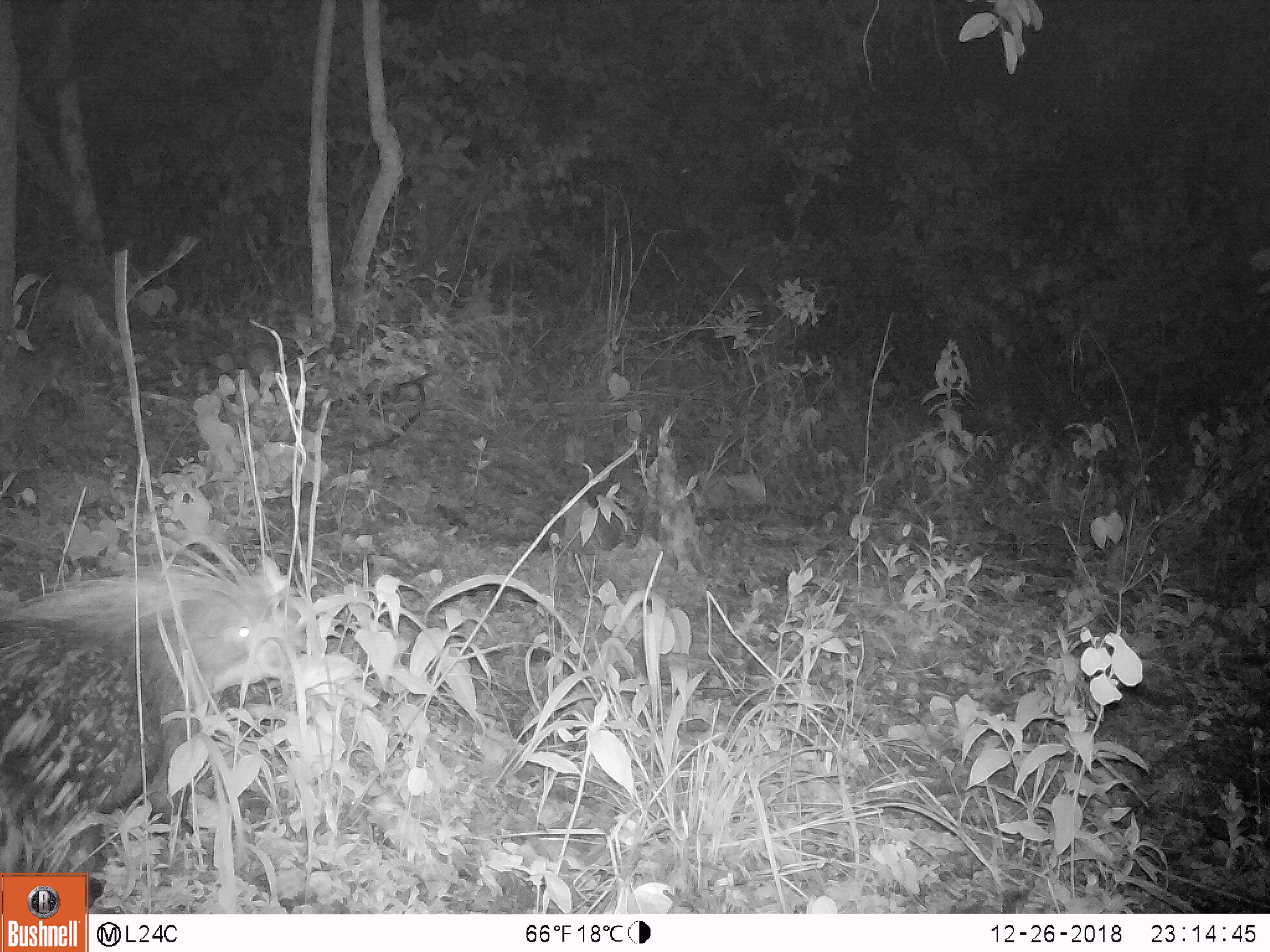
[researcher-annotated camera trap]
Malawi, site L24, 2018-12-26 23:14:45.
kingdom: Animalia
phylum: Chordata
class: Mammalia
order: Rodentia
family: Hystricidae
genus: Hystrix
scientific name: Hystrix africaeaustralis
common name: cape porcupine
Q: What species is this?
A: Cape porcupine (Hystrix africaeaustralis).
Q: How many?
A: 1.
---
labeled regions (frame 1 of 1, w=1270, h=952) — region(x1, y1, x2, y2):
cape porcupine: region(0, 563, 320, 868)